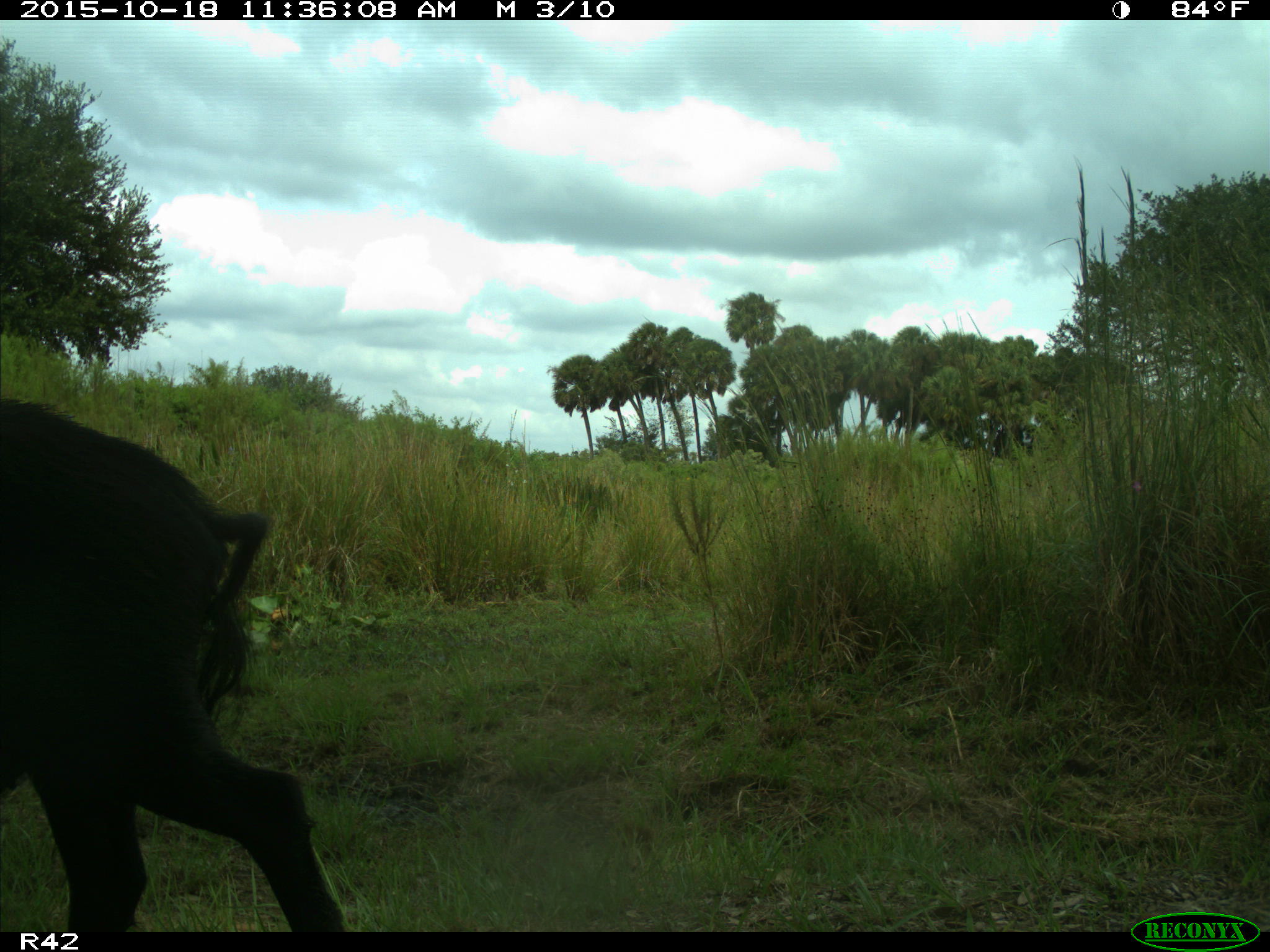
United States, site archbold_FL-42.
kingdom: Animalia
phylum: Chordata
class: Mammalia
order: Artiodactyla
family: Suidae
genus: Sus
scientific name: Sus scrofa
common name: wild boar